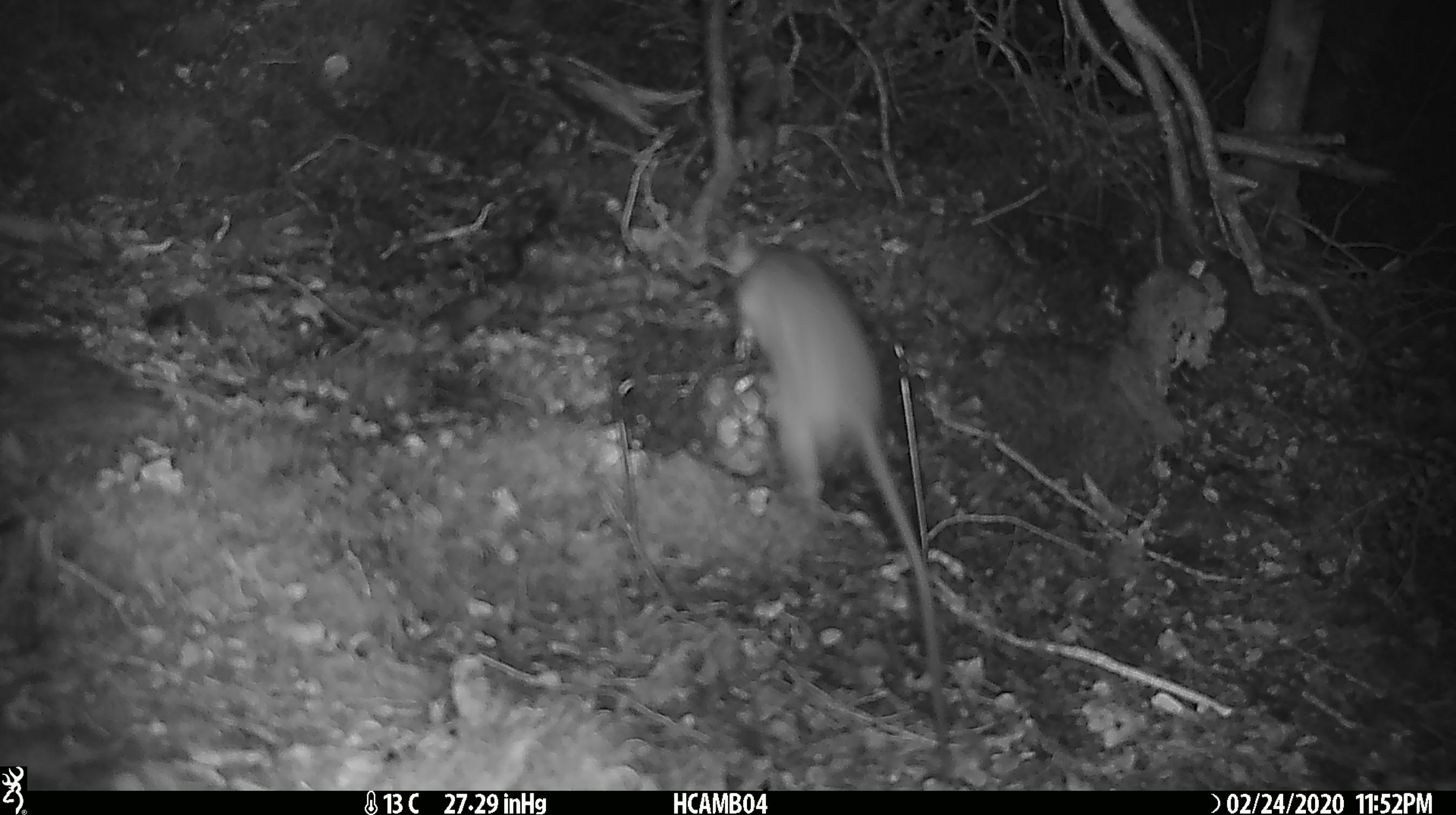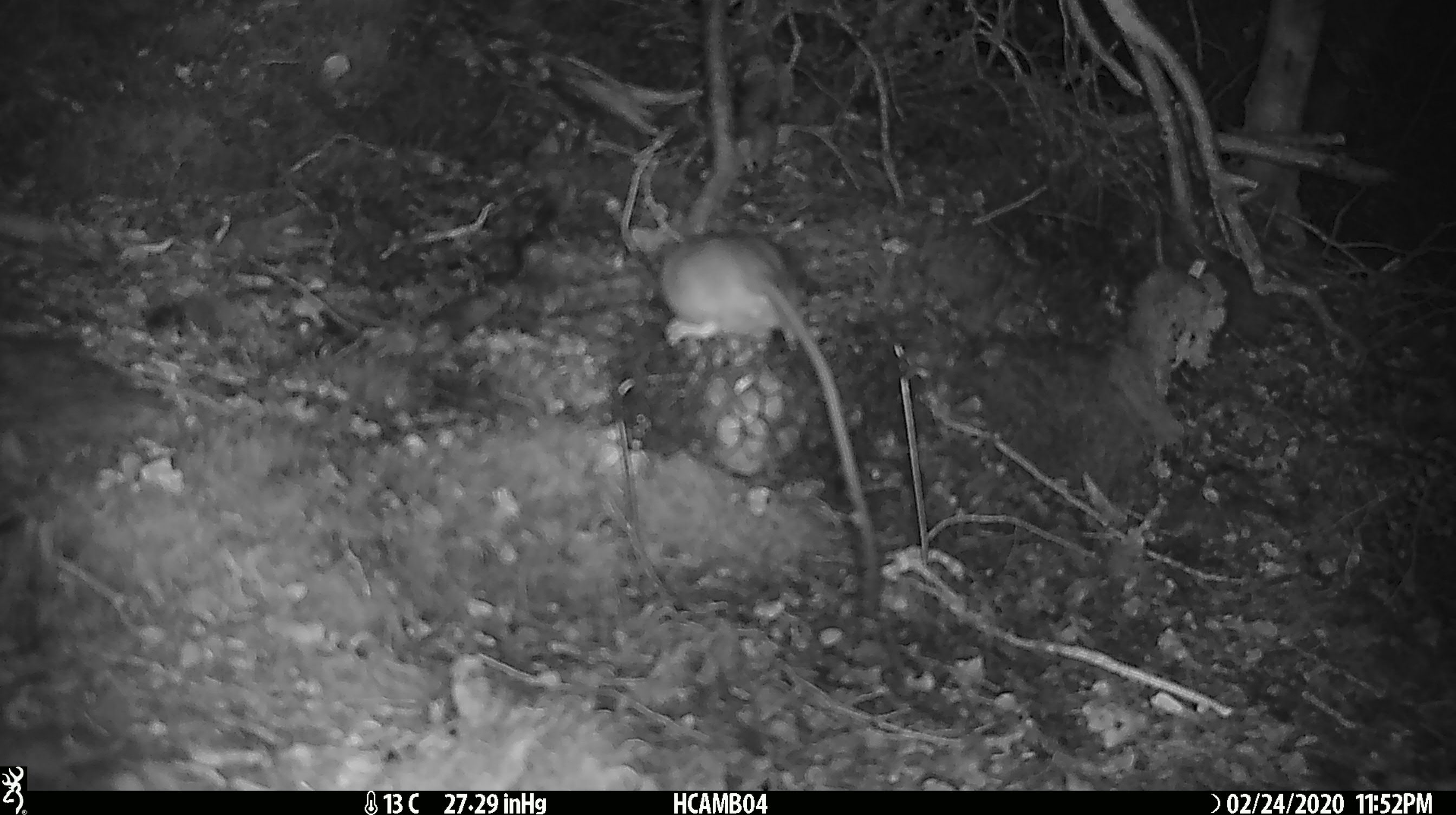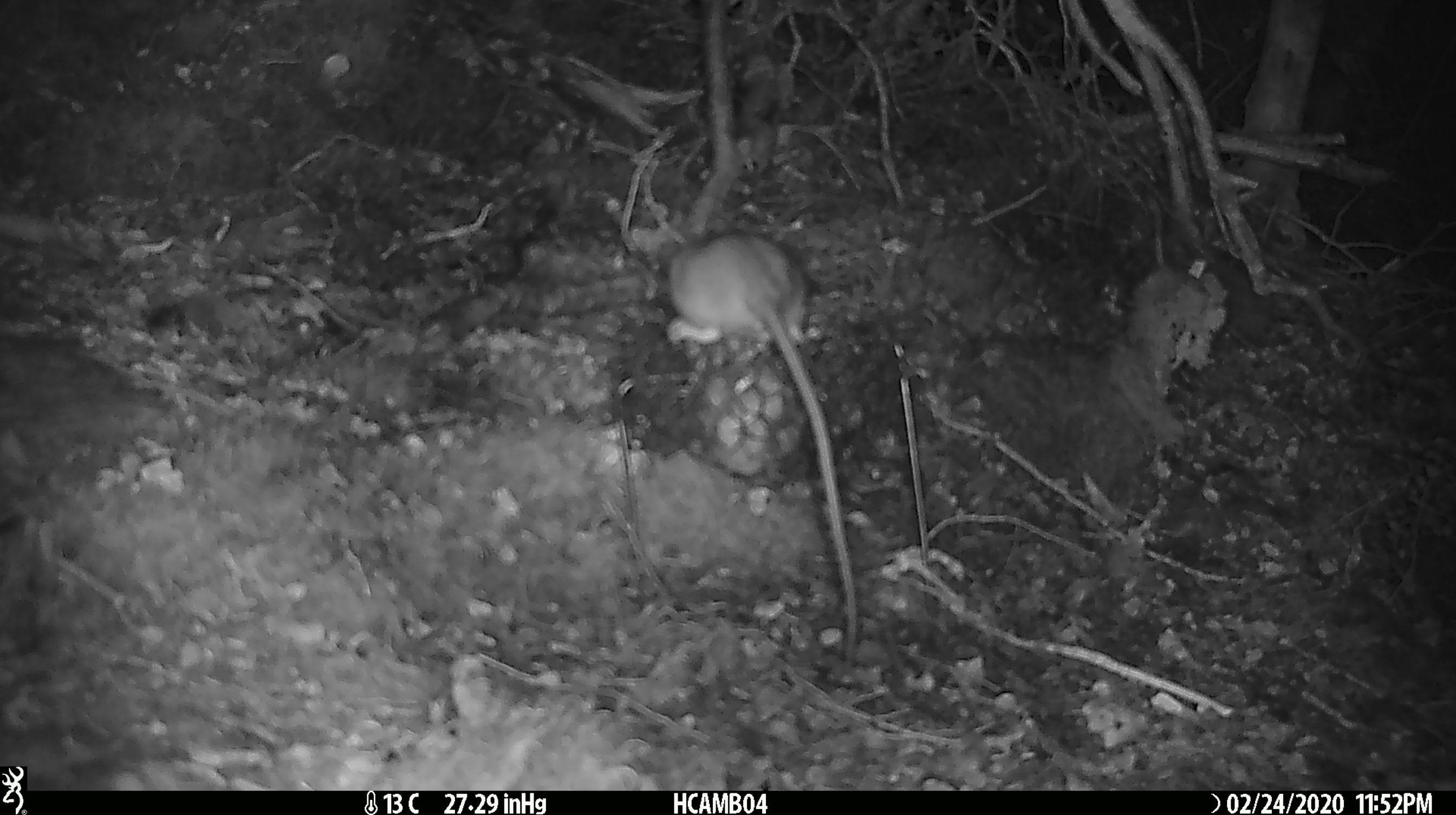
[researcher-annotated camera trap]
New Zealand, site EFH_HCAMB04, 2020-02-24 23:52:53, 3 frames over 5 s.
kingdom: Animalia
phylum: Chordata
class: Mammalia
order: Rodentia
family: Muridae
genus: Rattus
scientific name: Rattus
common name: rat